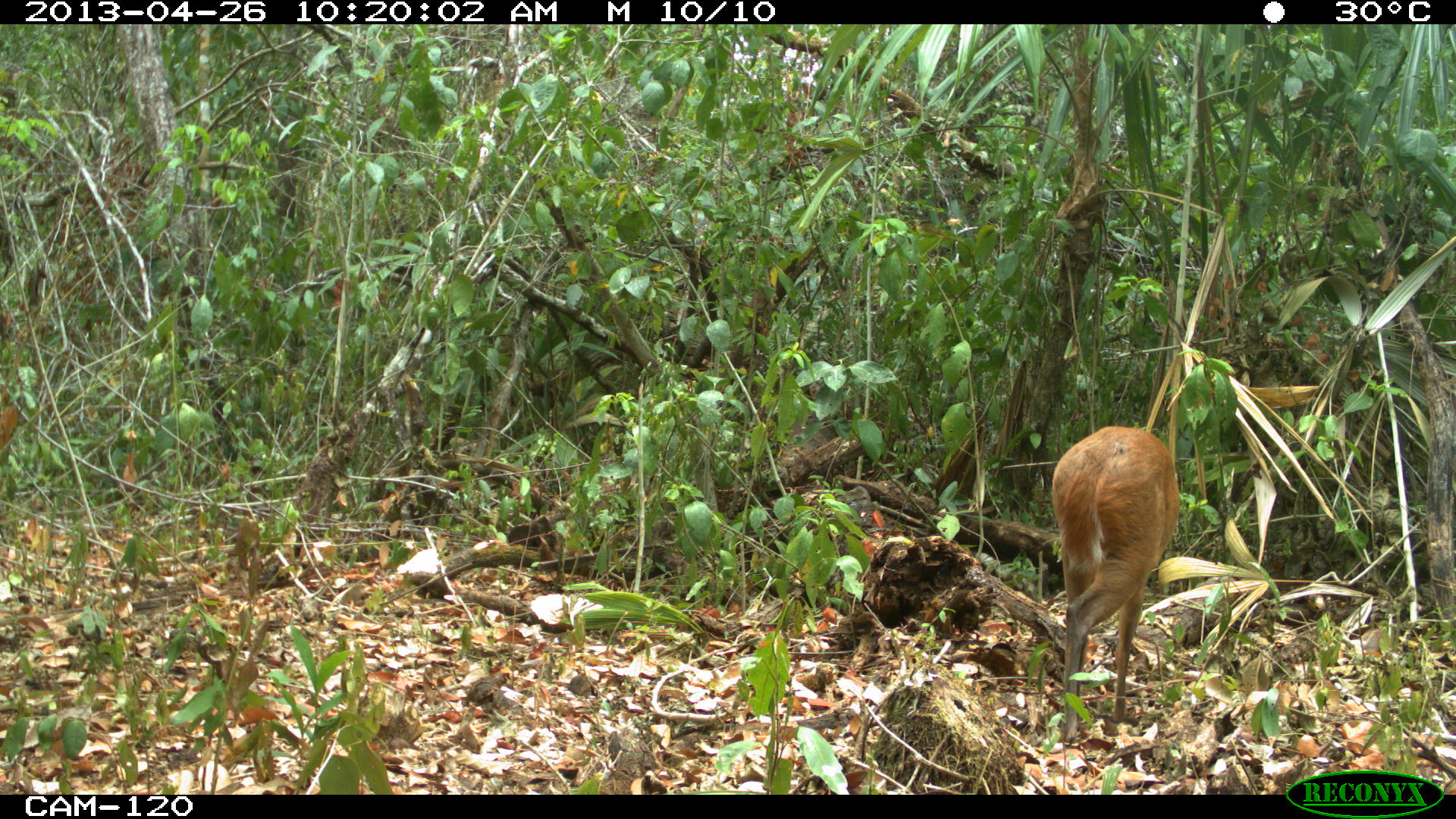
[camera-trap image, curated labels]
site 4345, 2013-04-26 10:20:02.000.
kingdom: Animalia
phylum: Chordata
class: Mammalia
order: Artiodactyla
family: Cervidae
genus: Mazama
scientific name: Mazama temama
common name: central american red brocket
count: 1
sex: female